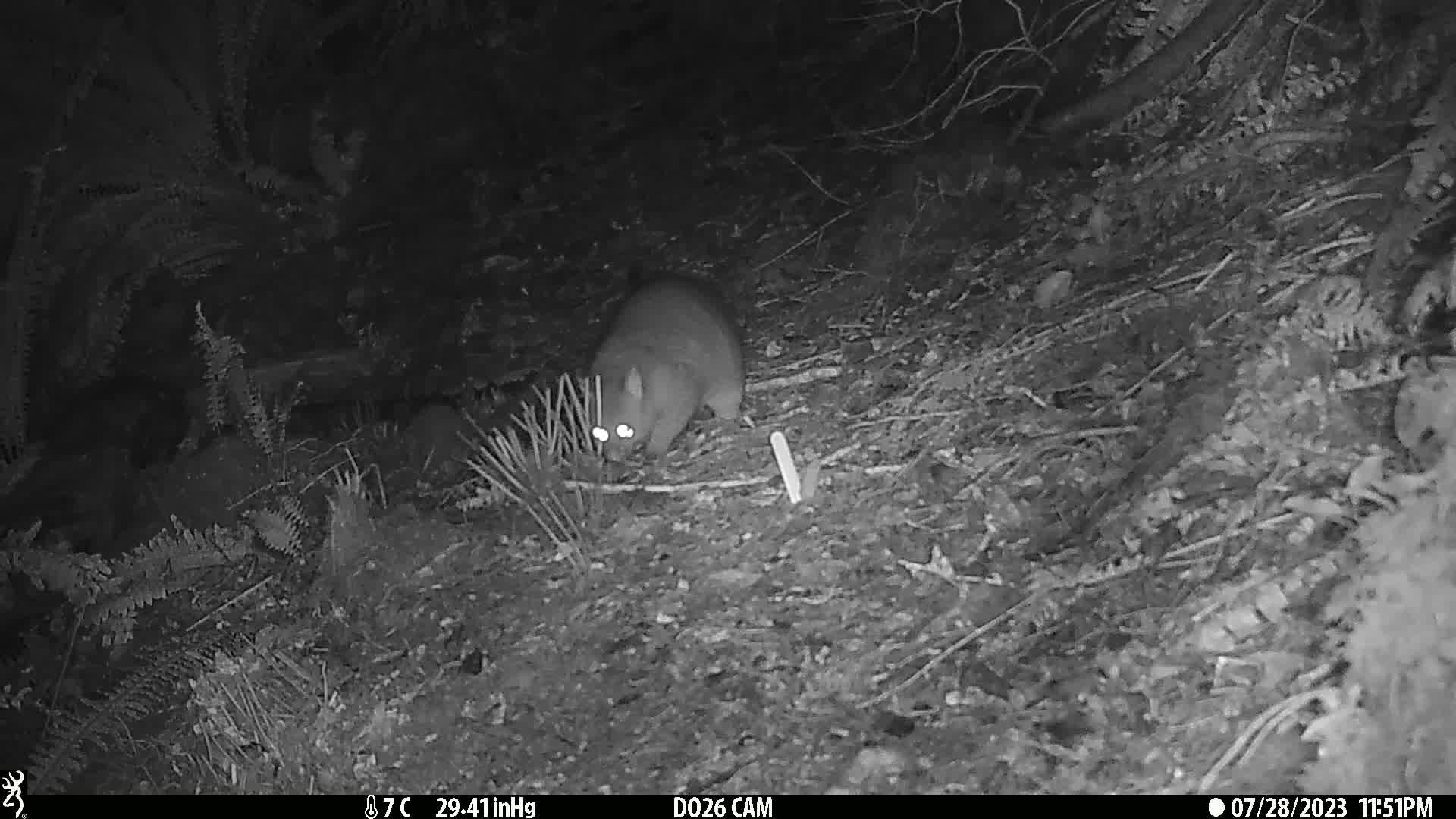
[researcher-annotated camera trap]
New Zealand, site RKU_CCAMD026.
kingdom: Animalia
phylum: Chordata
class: Mammalia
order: Diprotodontia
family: Phalangeridae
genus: Trichosurus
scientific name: Trichosurus vulpecula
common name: common brushtail possum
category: possum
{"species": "possum (common brushtail possum) (Trichosurus vulpecula)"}